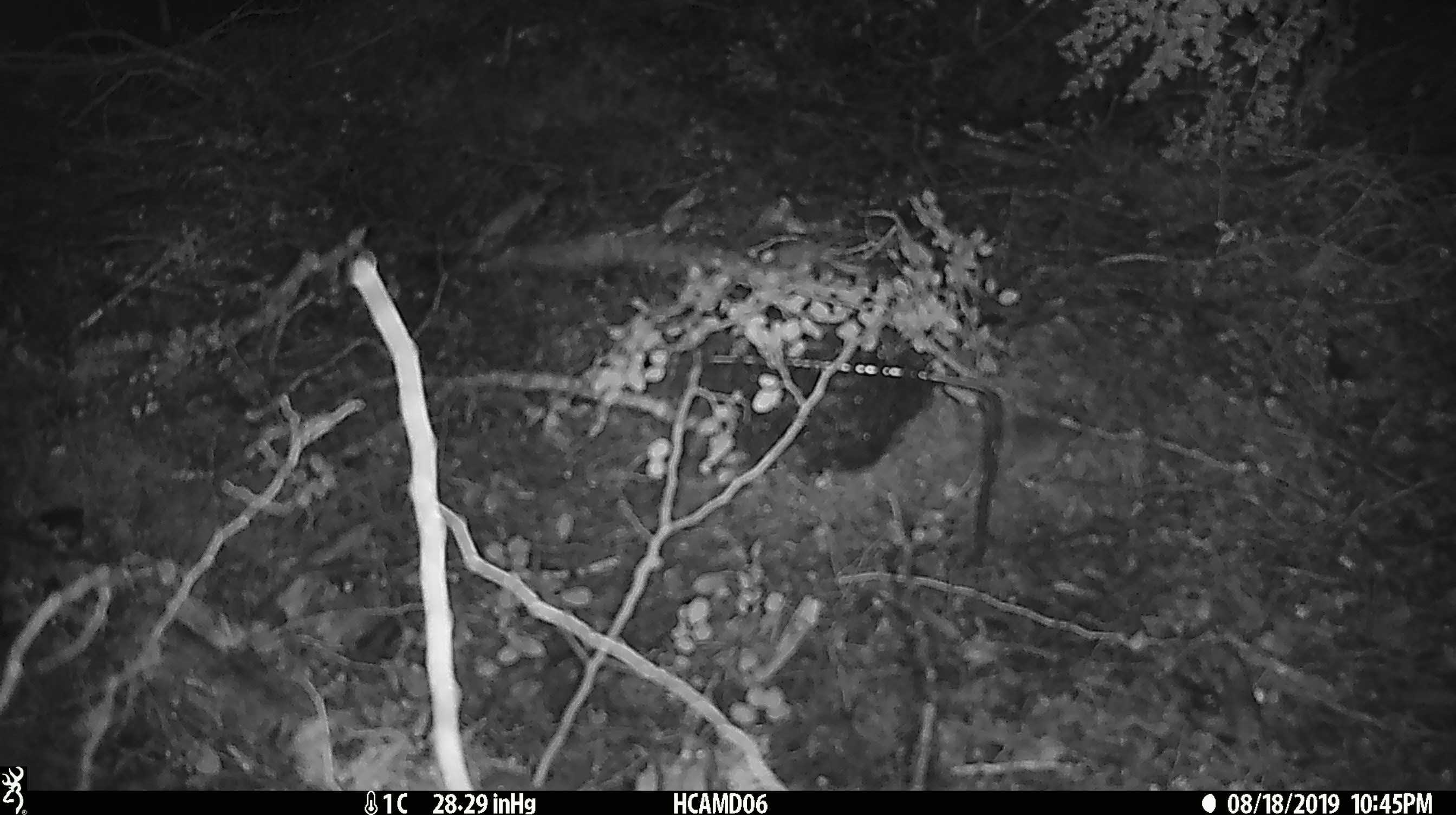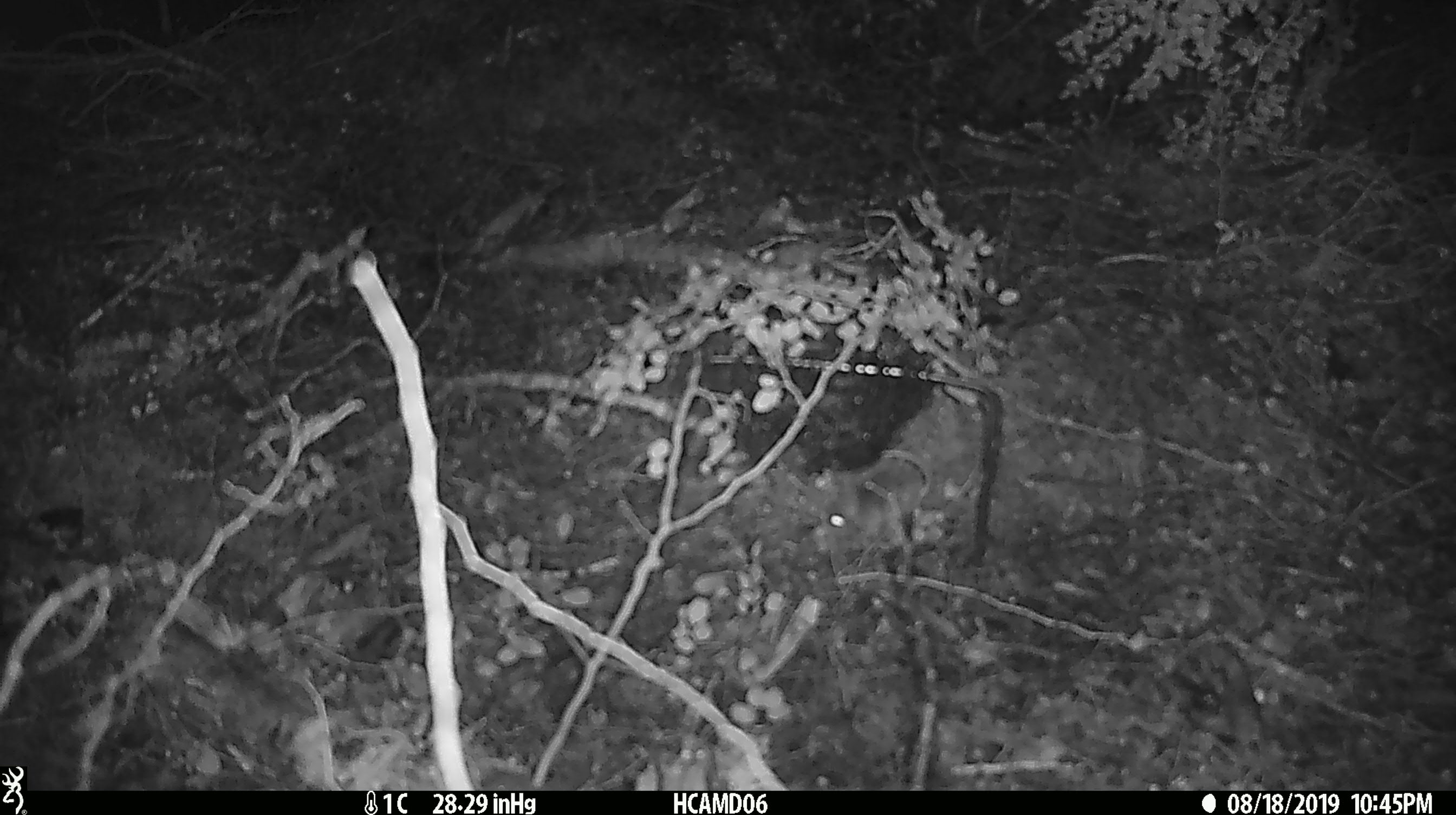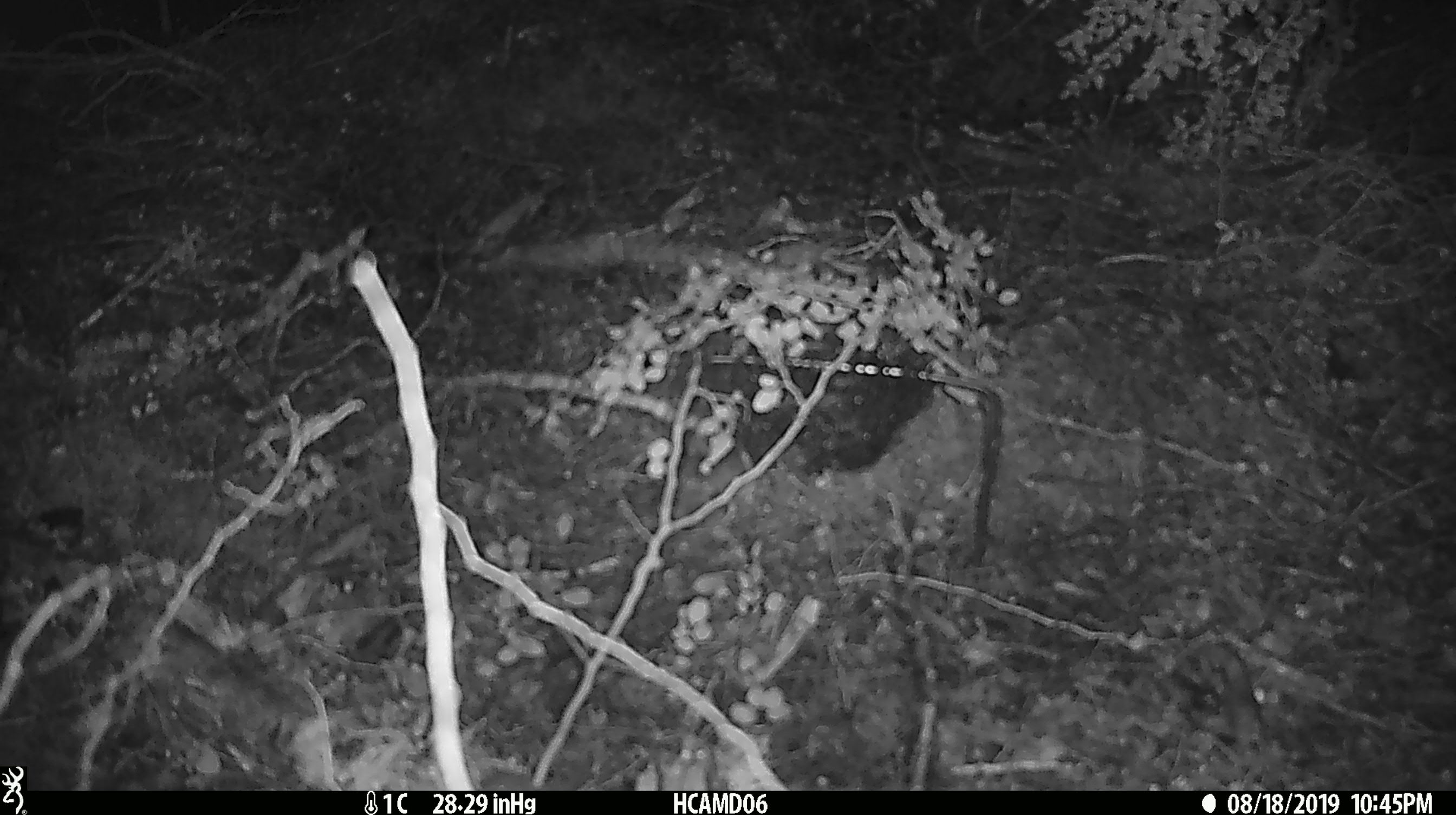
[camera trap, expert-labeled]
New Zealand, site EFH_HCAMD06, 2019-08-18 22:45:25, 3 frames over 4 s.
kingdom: Animalia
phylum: Chordata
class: Mammalia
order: Rodentia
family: Muridae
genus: Mus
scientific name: Mus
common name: mouse